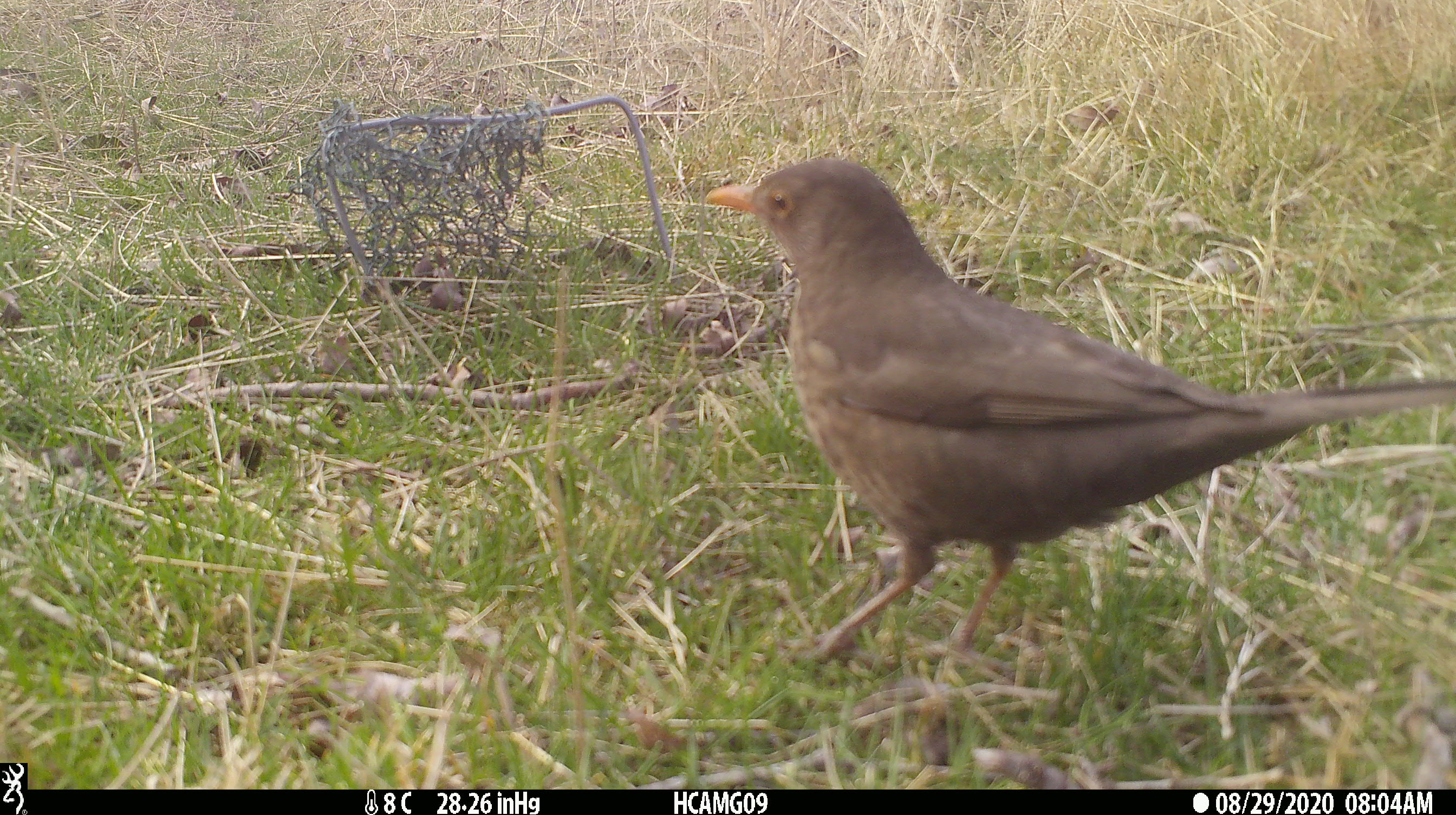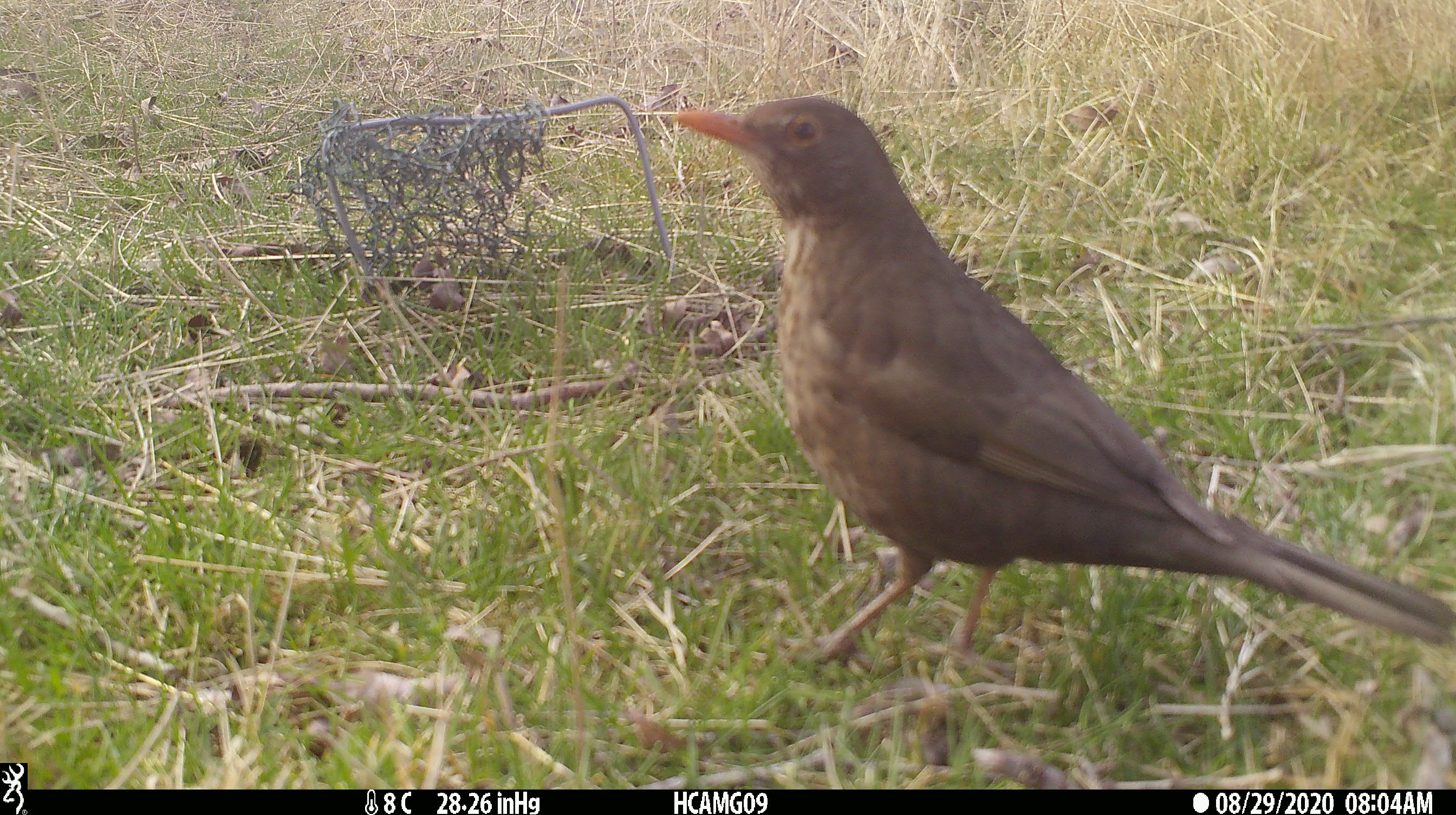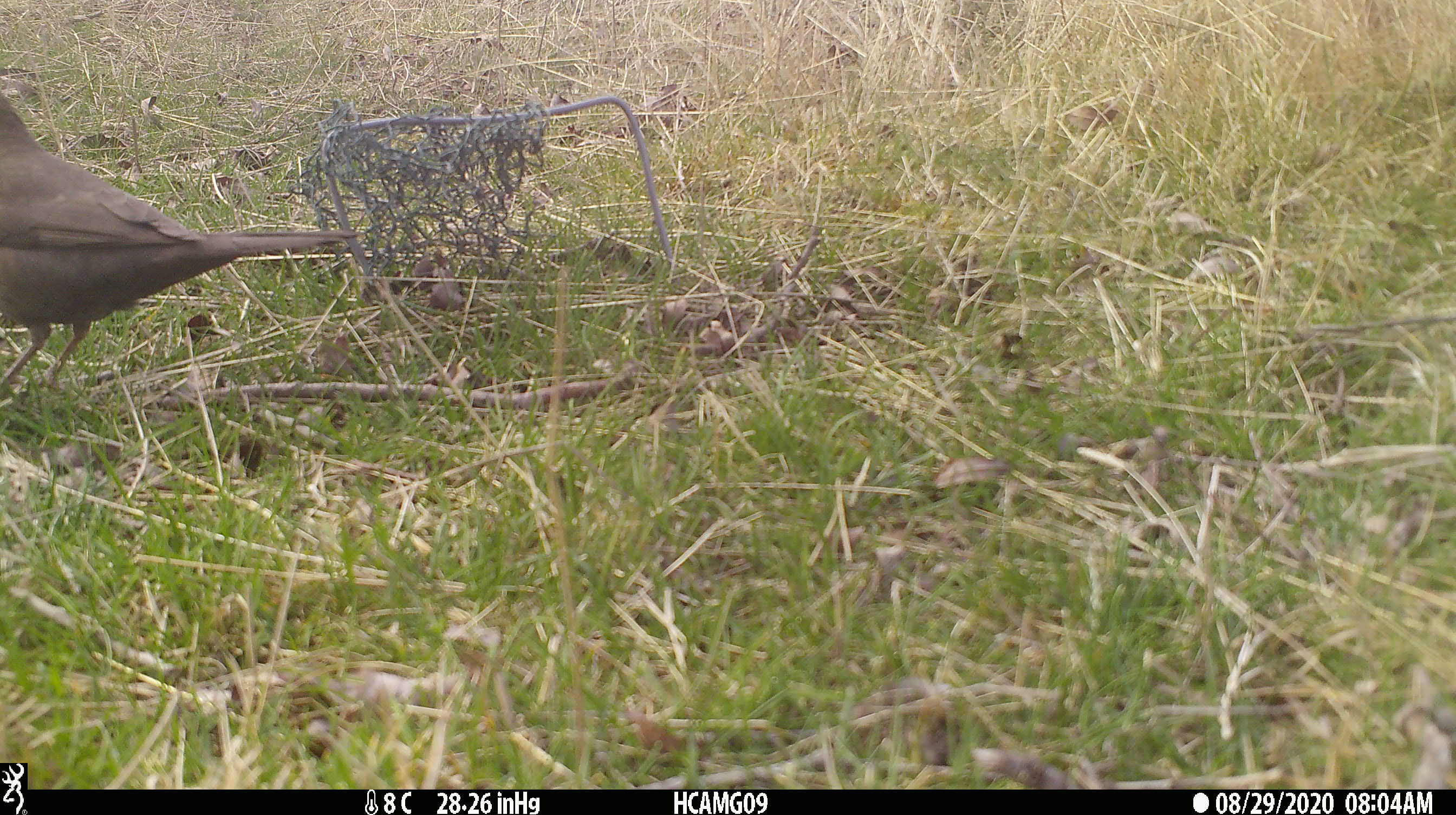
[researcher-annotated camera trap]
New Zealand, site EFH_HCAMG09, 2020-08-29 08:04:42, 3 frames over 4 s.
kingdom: Animalia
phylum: Chordata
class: Aves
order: Passeriformes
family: Turdidae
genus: Turdus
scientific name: Turdus merula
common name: eurasian blackbird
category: blackbird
Blackbird (eurasian blackbird) (Turdus merula).